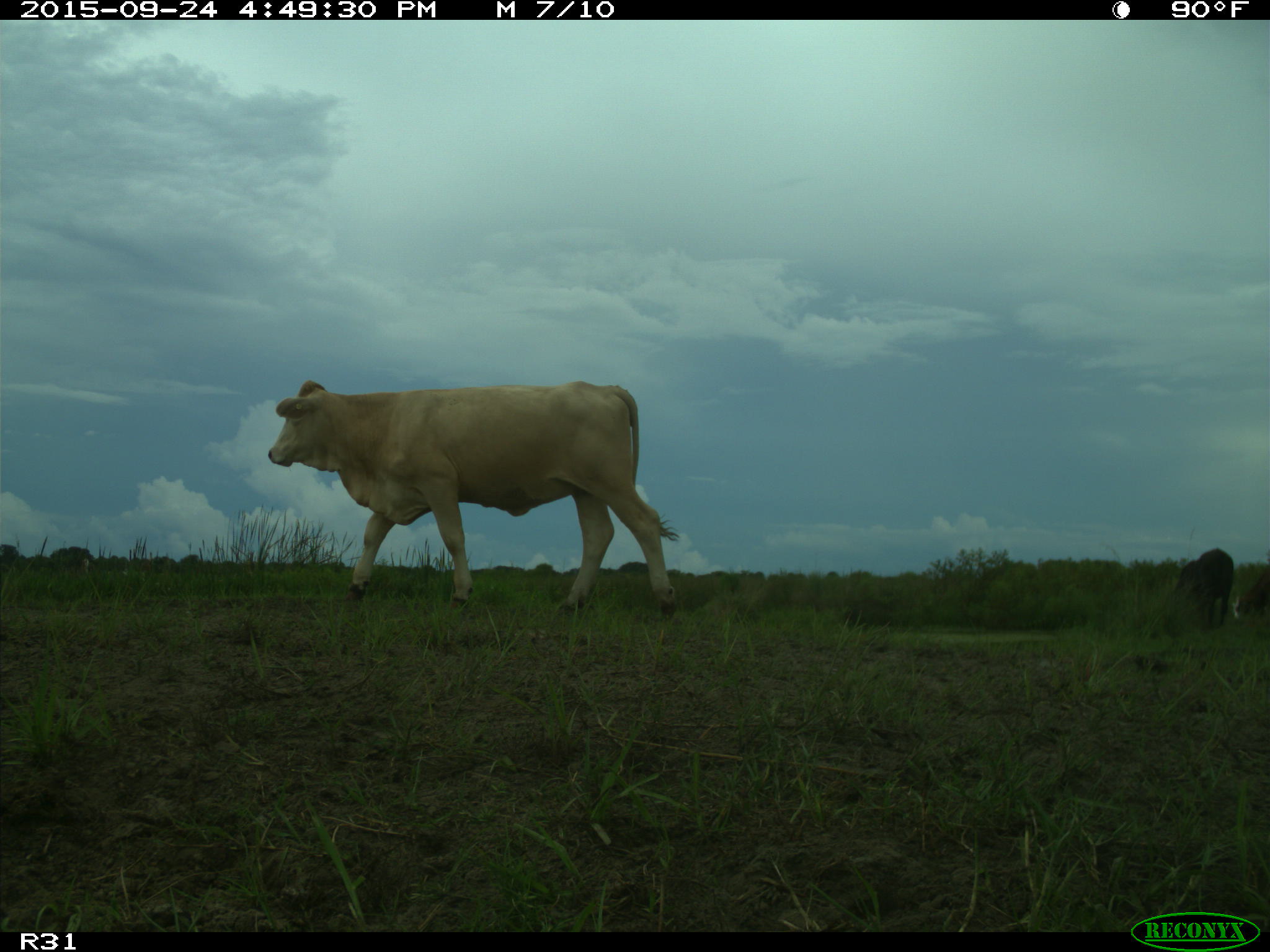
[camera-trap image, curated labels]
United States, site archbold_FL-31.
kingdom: Animalia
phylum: Chordata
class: Mammalia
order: Artiodactyla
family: Bovidae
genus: Bos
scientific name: Bos taurus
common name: domestic cow